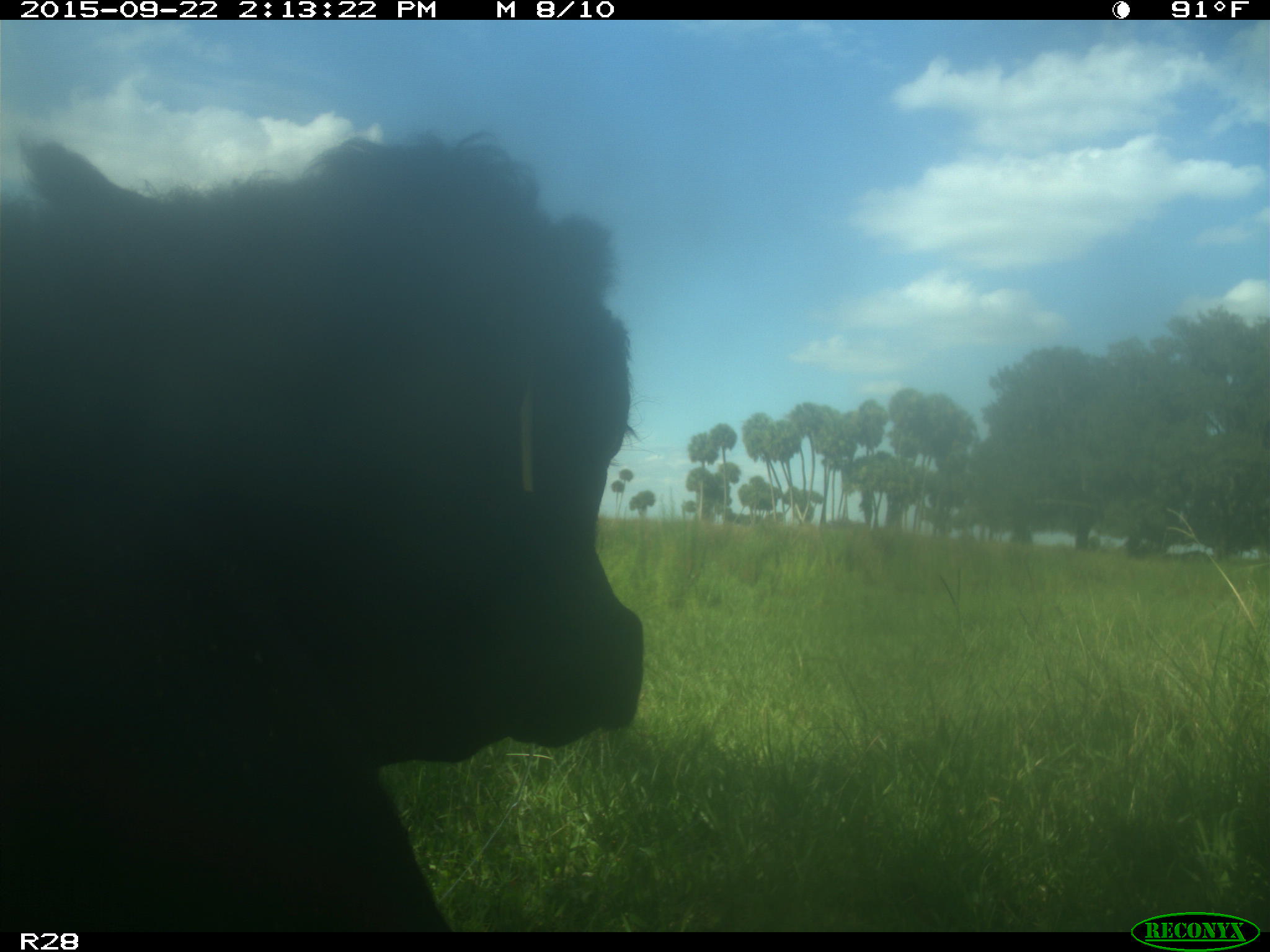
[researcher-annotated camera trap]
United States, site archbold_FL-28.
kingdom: Animalia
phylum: Chordata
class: Mammalia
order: Artiodactyla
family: Bovidae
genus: Bos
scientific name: Bos taurus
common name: domestic cow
Bos taurus (domestic cow).